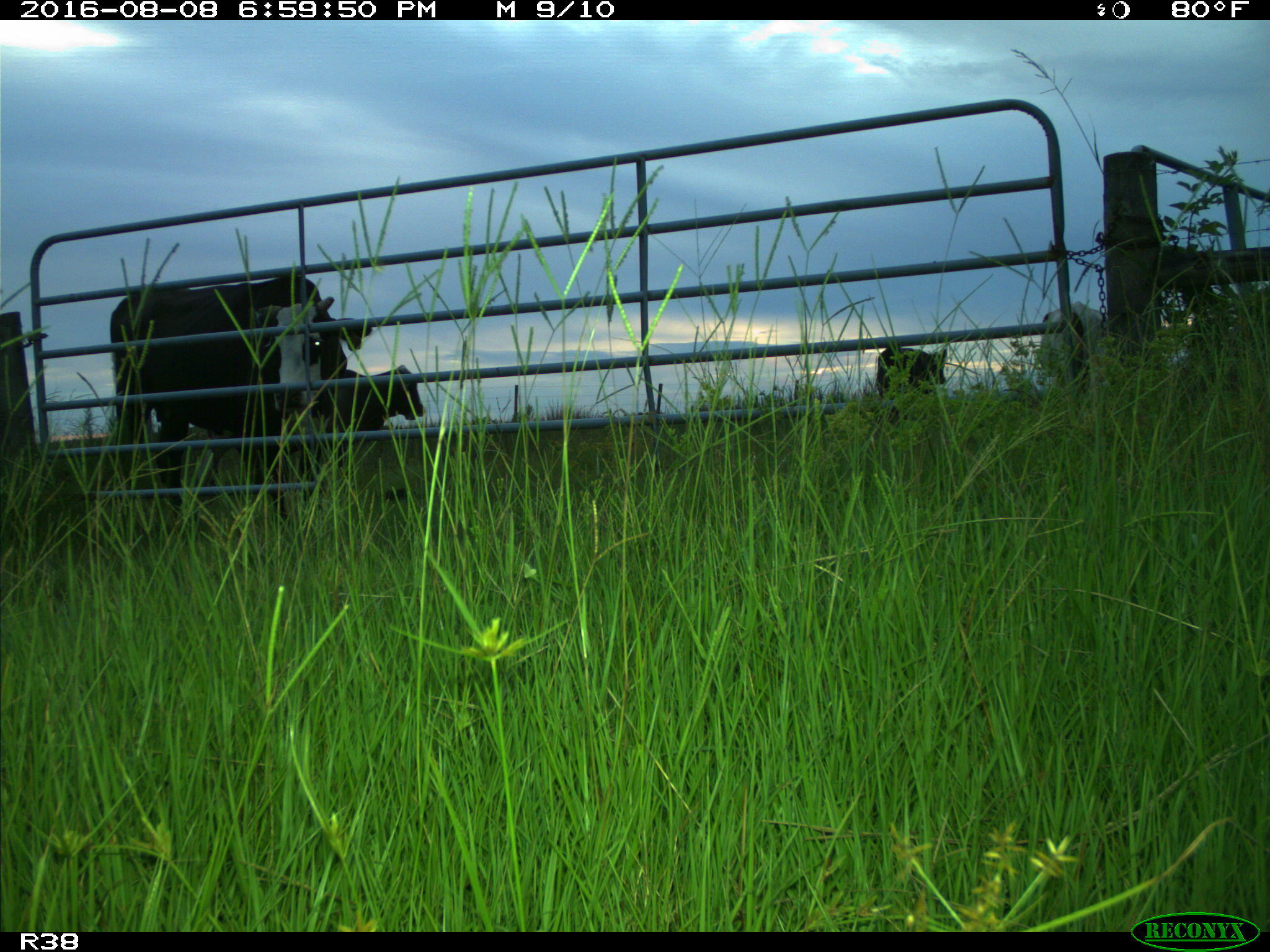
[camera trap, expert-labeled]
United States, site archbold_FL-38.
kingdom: Animalia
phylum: Chordata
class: Mammalia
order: Artiodactyla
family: Bovidae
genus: Bos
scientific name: Bos taurus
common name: domestic cow